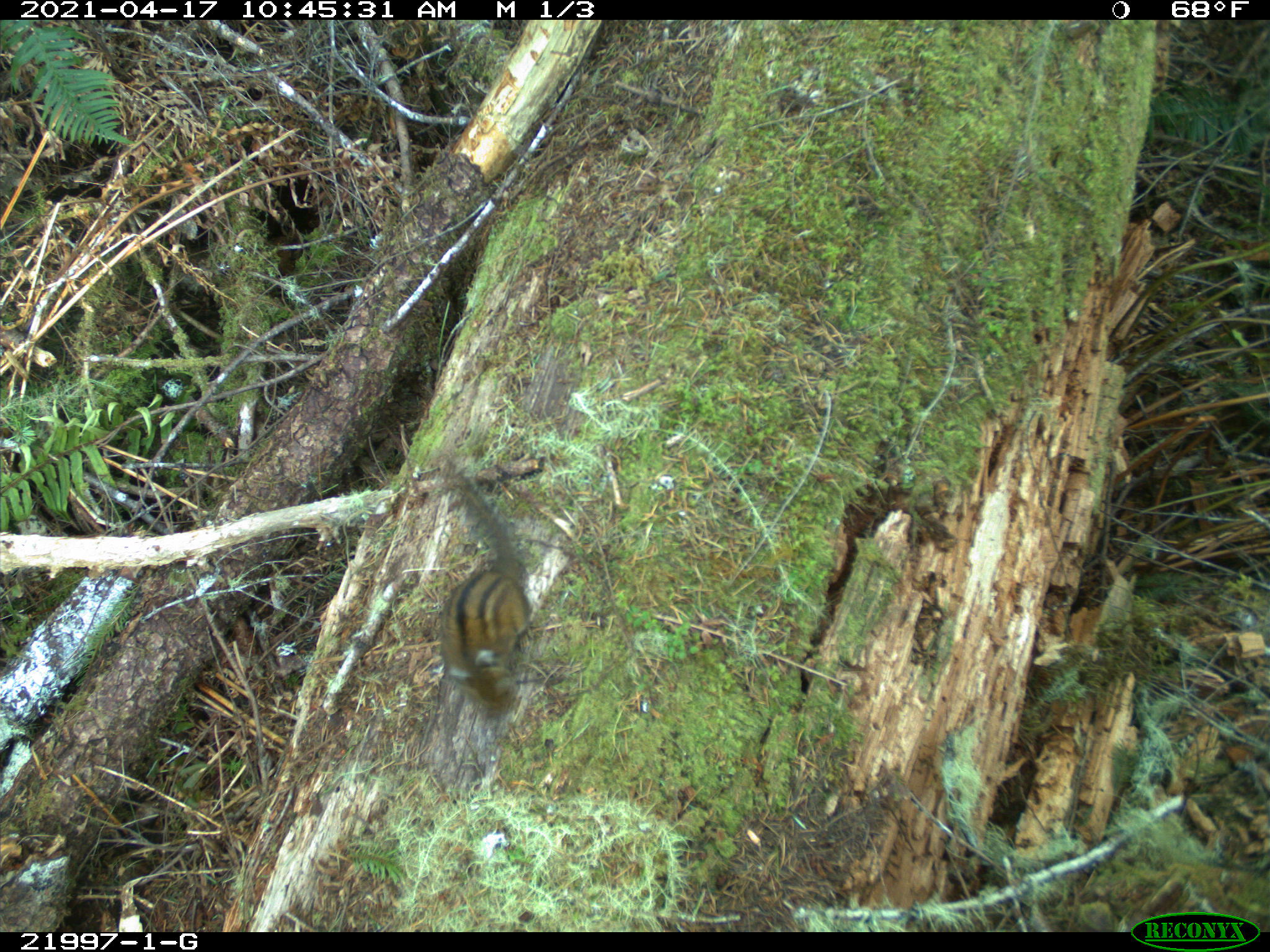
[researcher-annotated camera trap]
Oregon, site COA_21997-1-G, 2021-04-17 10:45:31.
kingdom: Animalia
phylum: Chordata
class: Mammalia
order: Rodentia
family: Sciuridae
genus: Neotamias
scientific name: Neotamias townsendii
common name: townsend's chipmunk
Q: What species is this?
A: Townsend's chipmunk (Neotamias townsendii).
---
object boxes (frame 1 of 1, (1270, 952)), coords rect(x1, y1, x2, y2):
townsend's chipmunk: rect(345, 417, 653, 803)